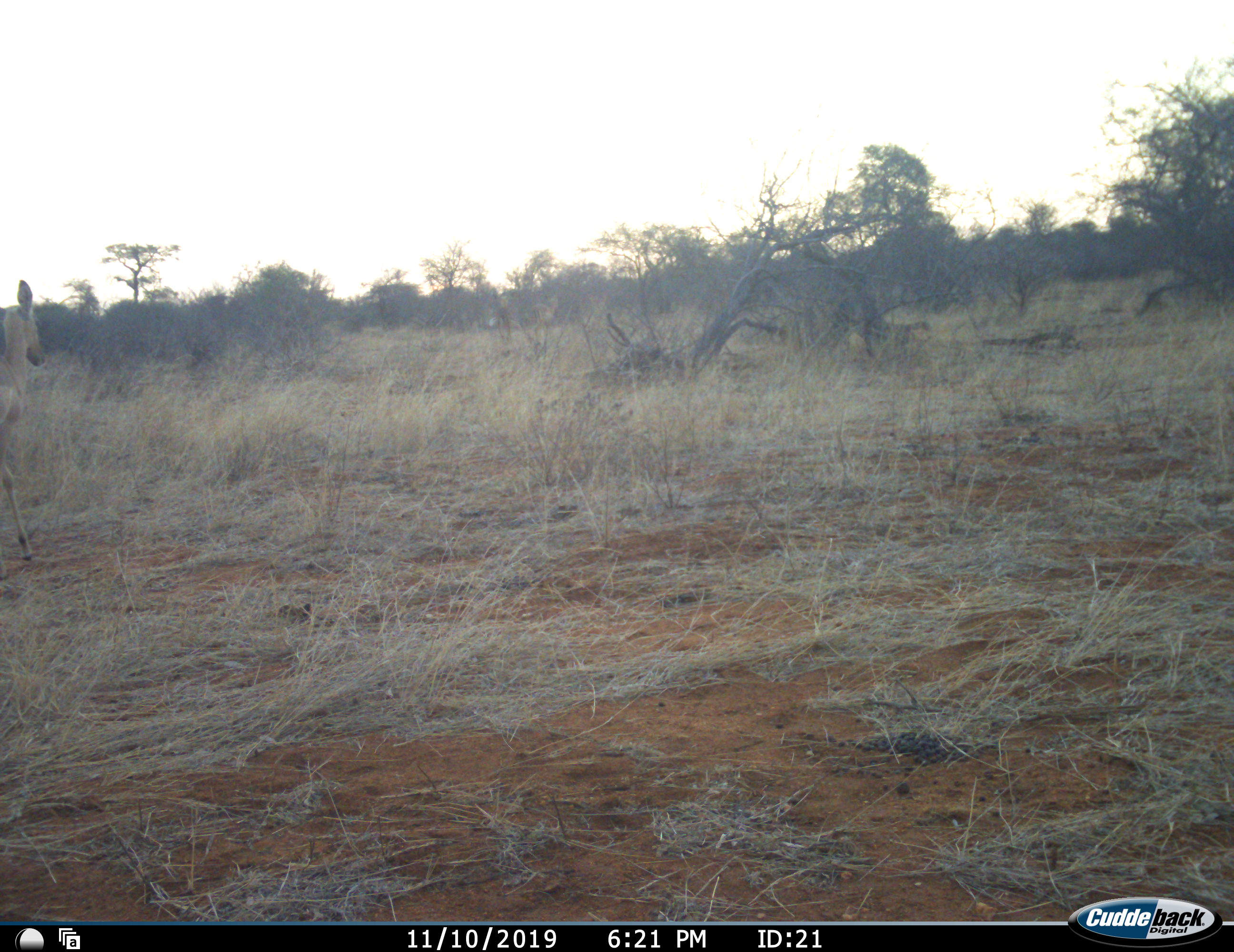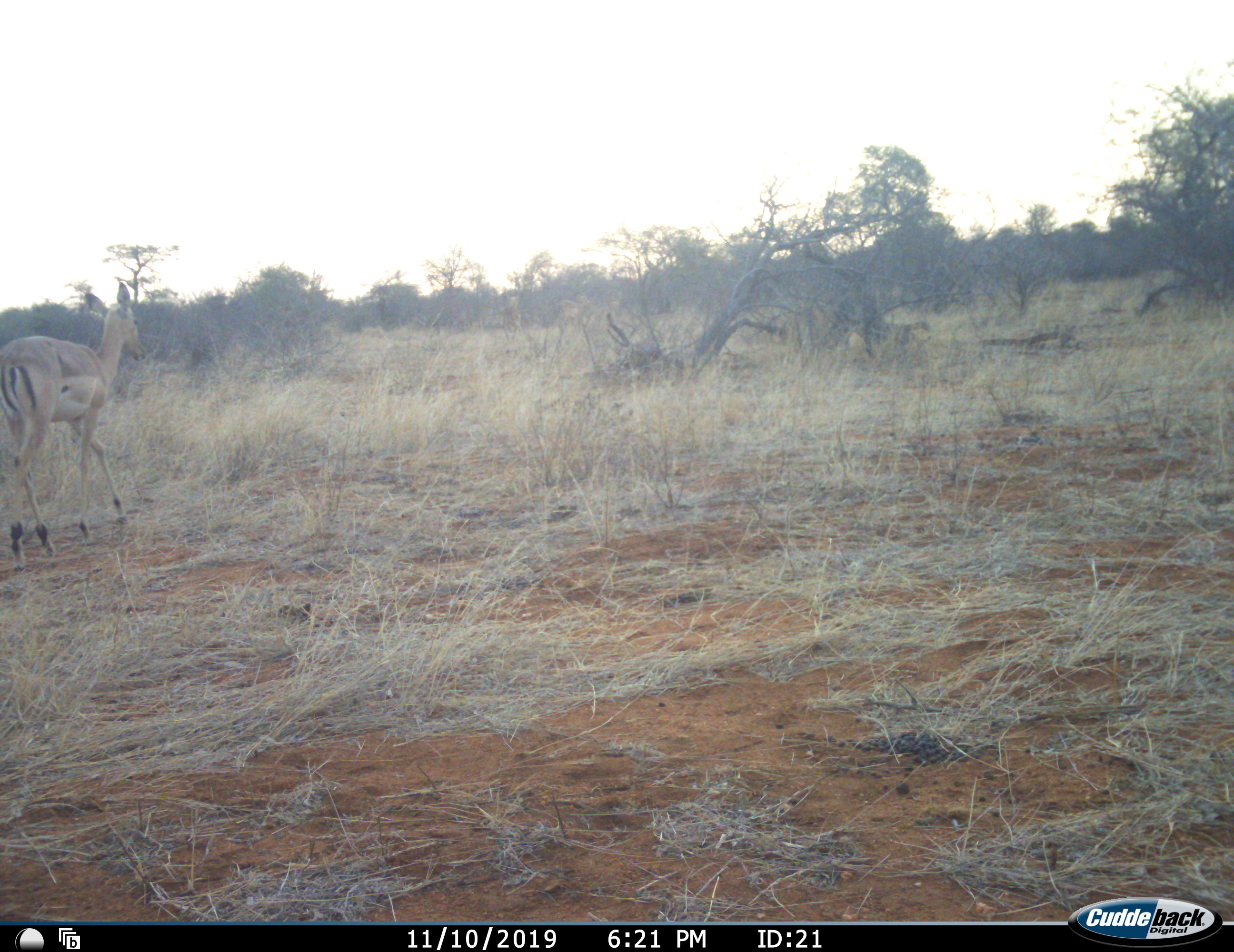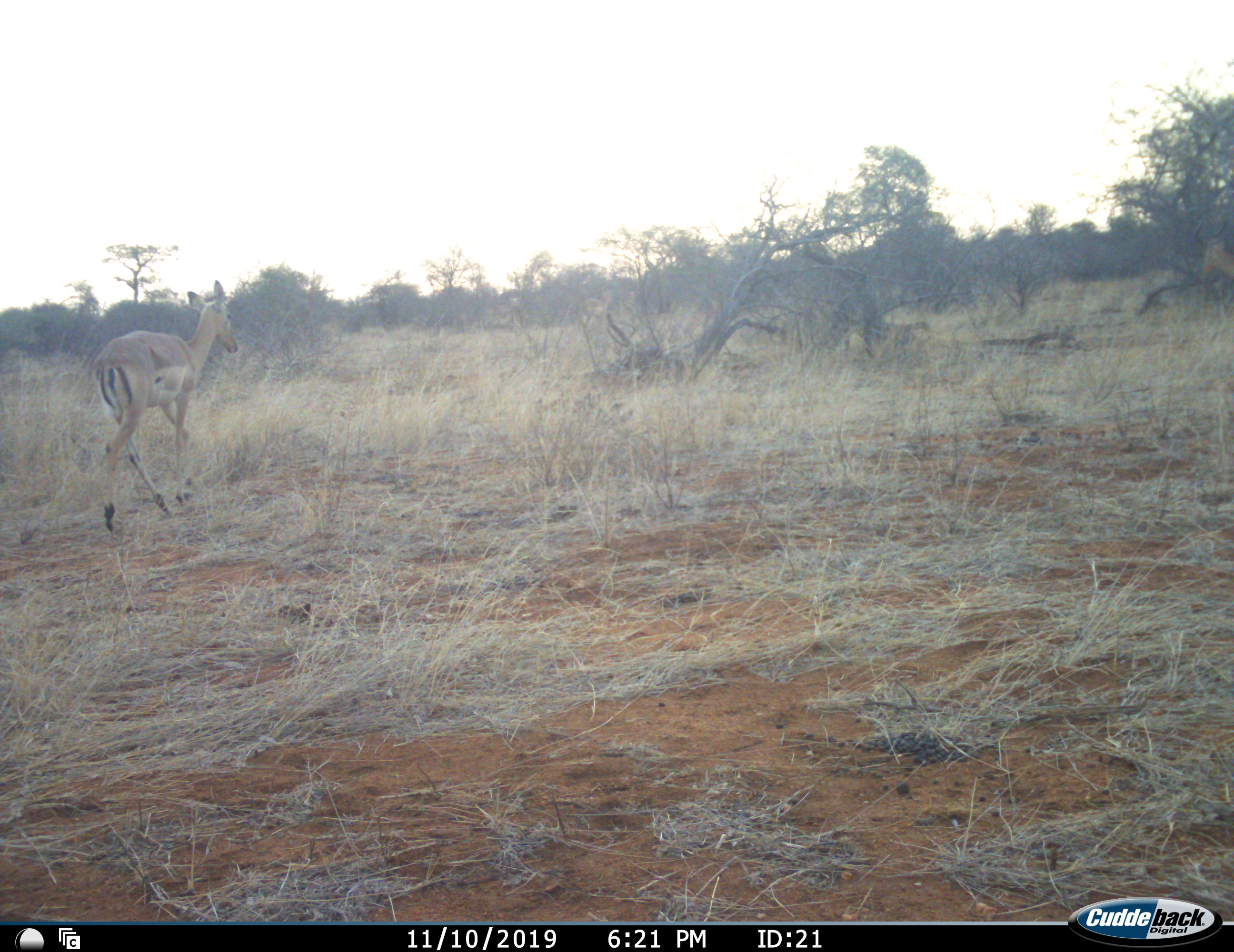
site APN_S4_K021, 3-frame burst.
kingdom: Animalia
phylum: Chordata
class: Mammalia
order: Artiodactyla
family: Bovidae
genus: Aepyceros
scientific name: Aepyceros melampus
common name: impala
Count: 1.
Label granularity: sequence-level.